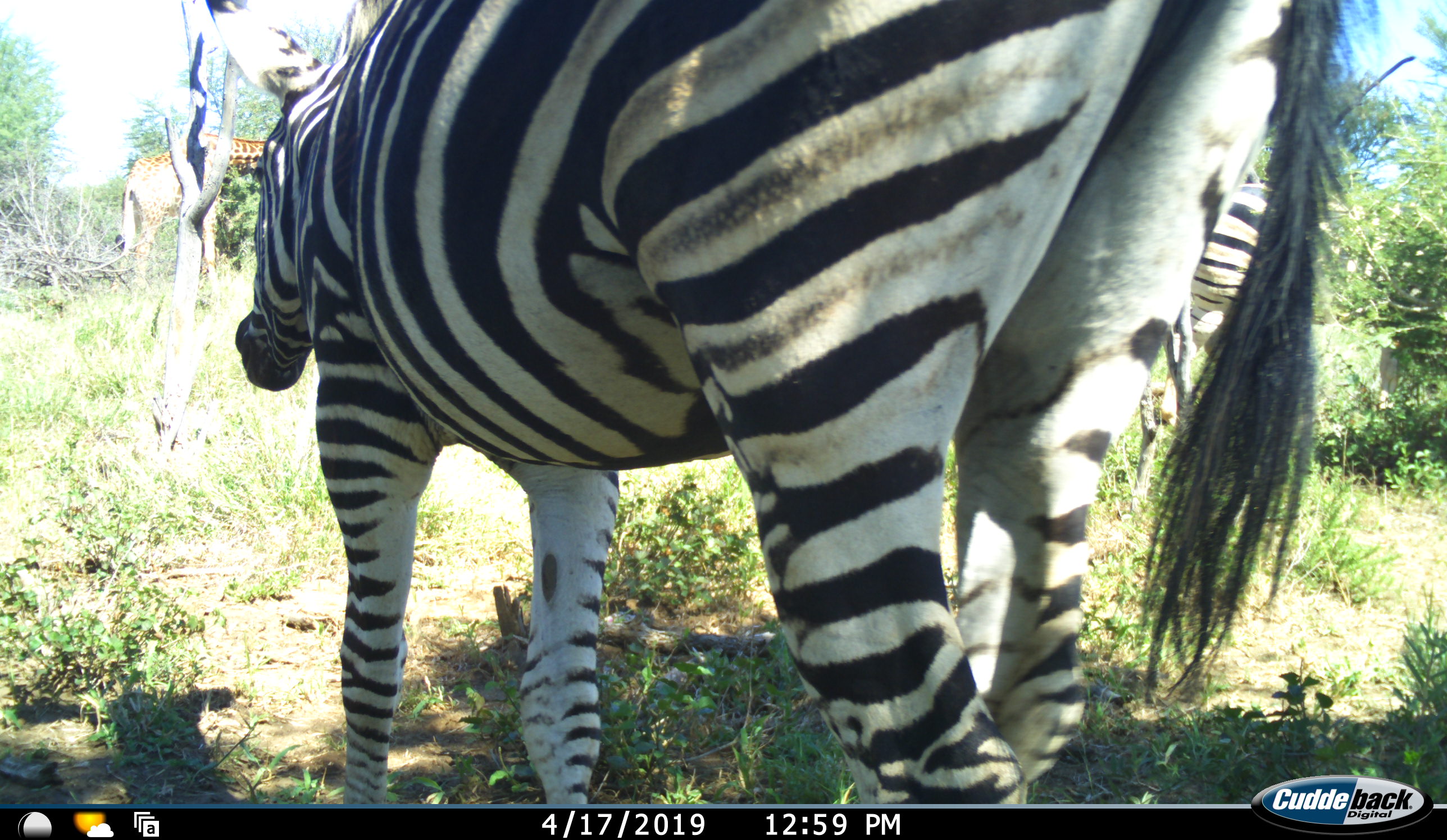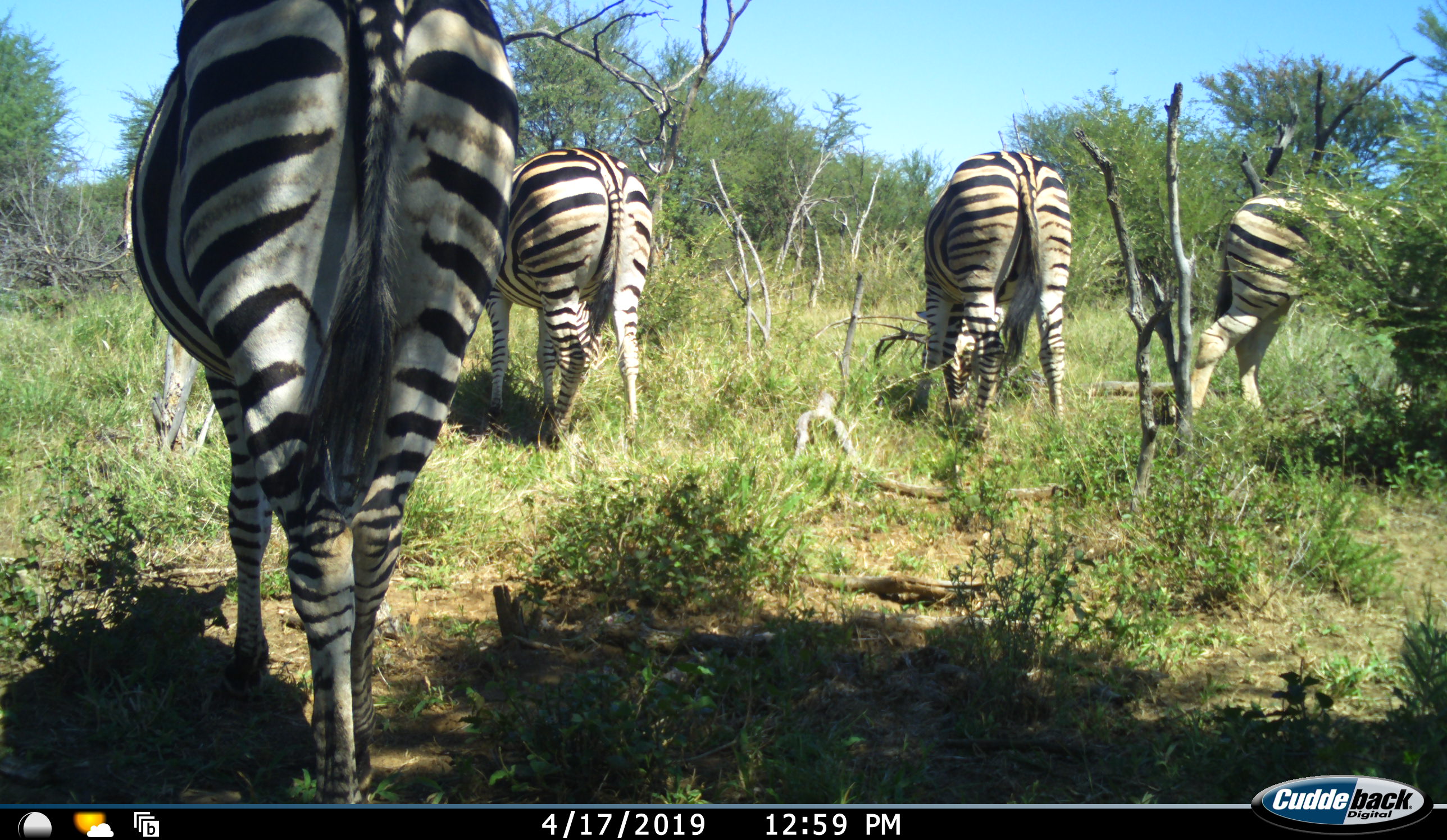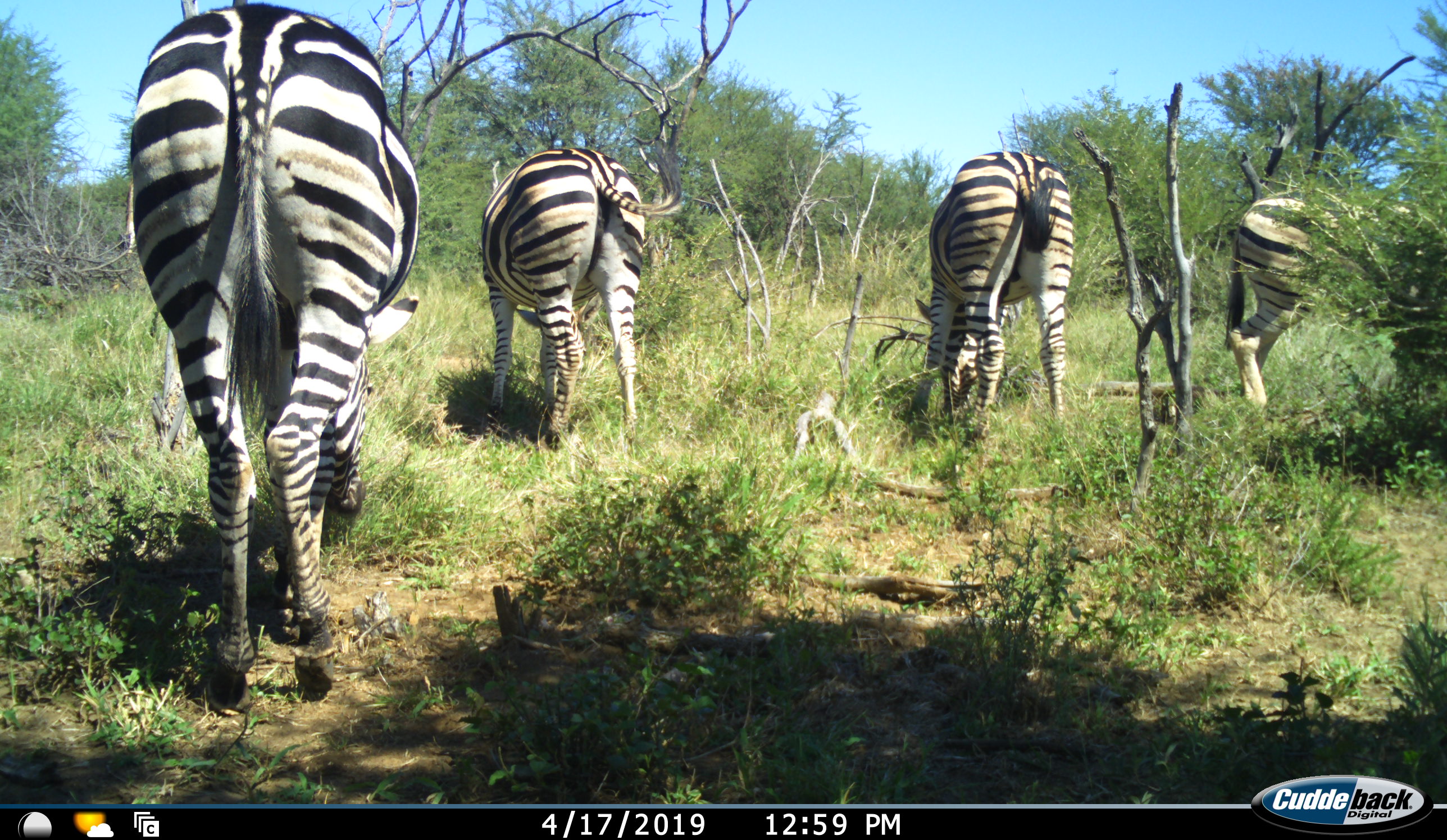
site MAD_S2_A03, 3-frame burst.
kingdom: Animalia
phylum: Chordata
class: Mammalia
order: Perissodactyla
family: Equidae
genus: Equus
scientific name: Equus quagga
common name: plains zebra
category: zebraplains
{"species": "zebraplains (plains zebra) (Equus quagga)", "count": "4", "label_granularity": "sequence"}